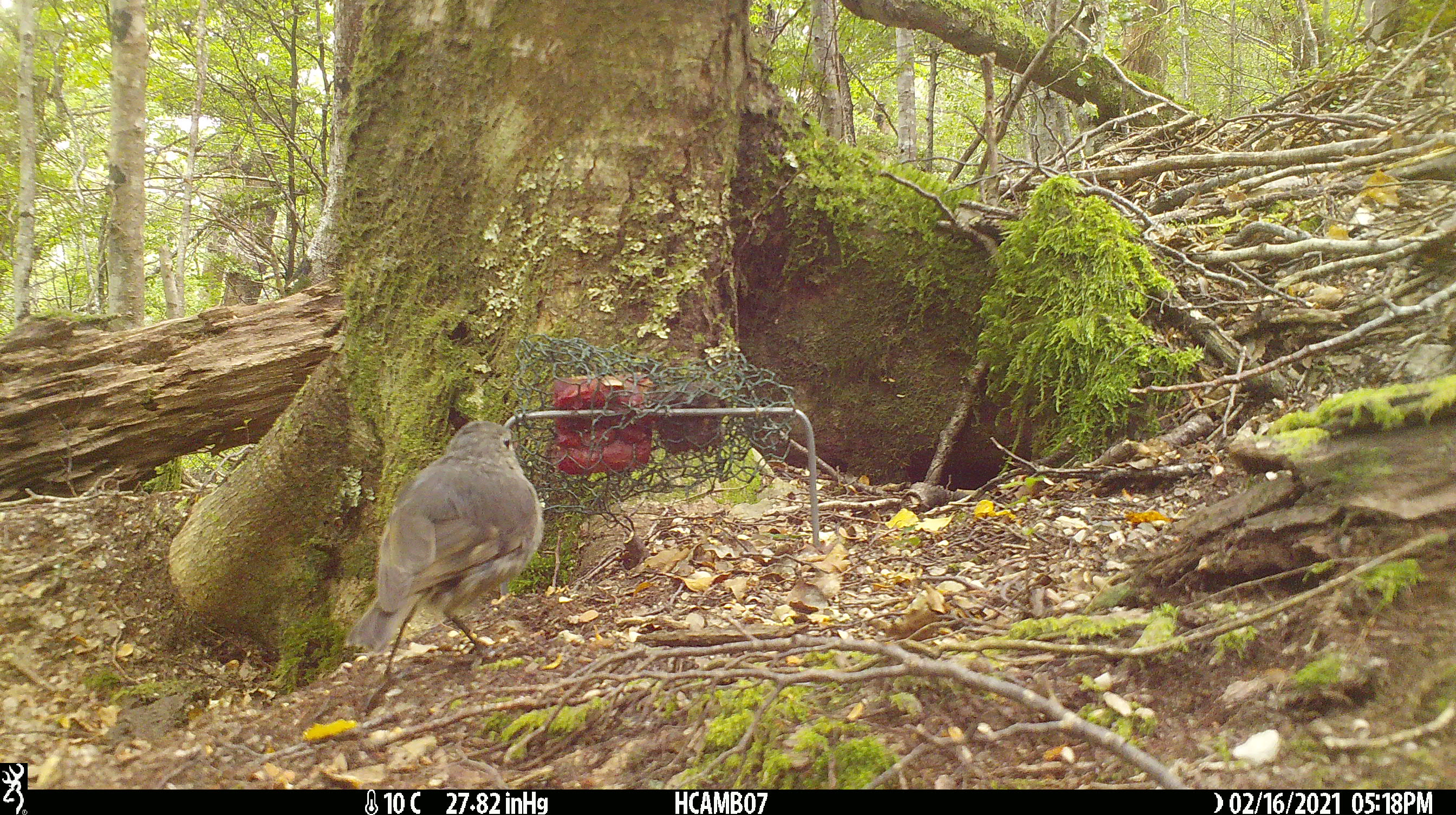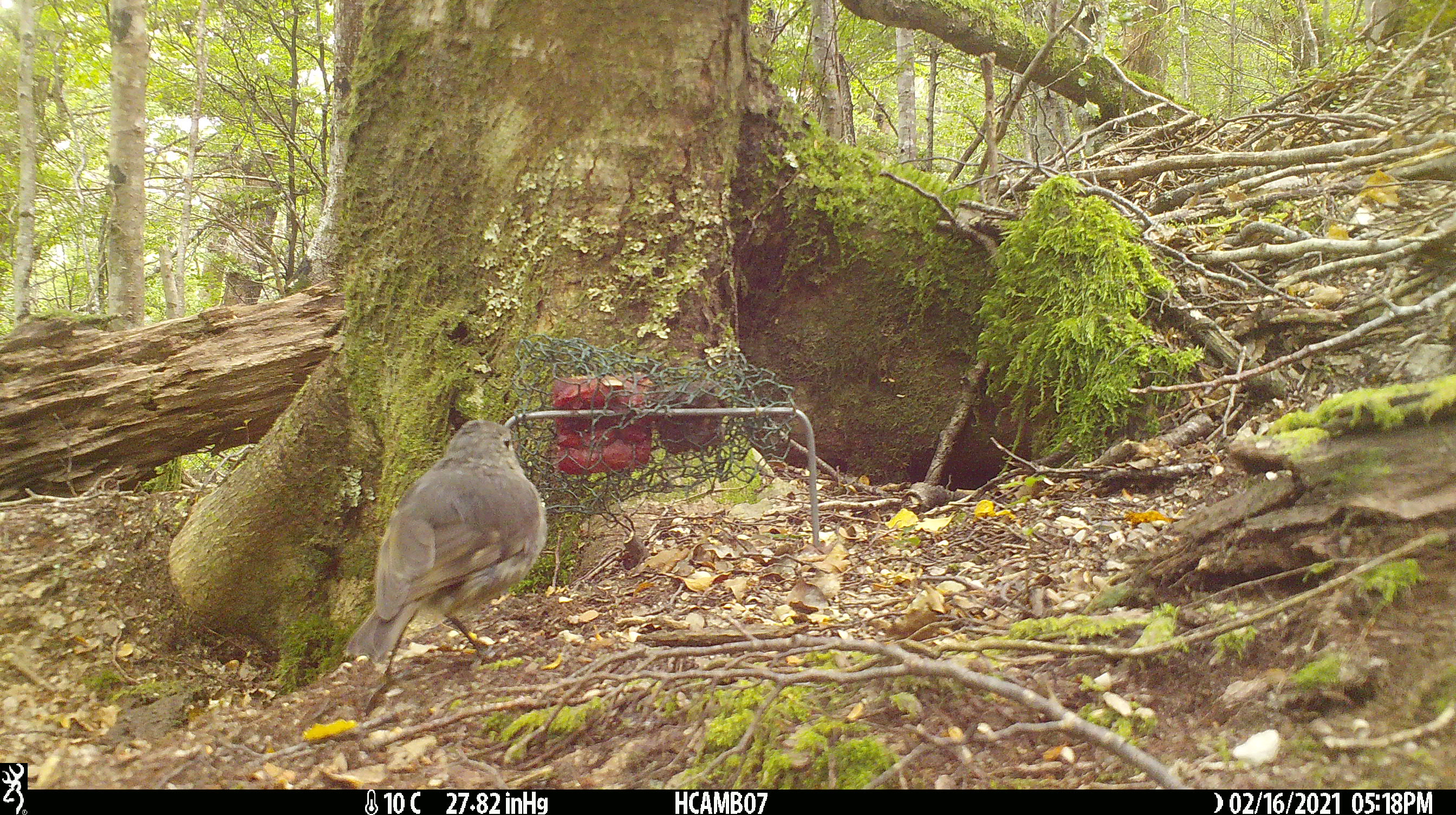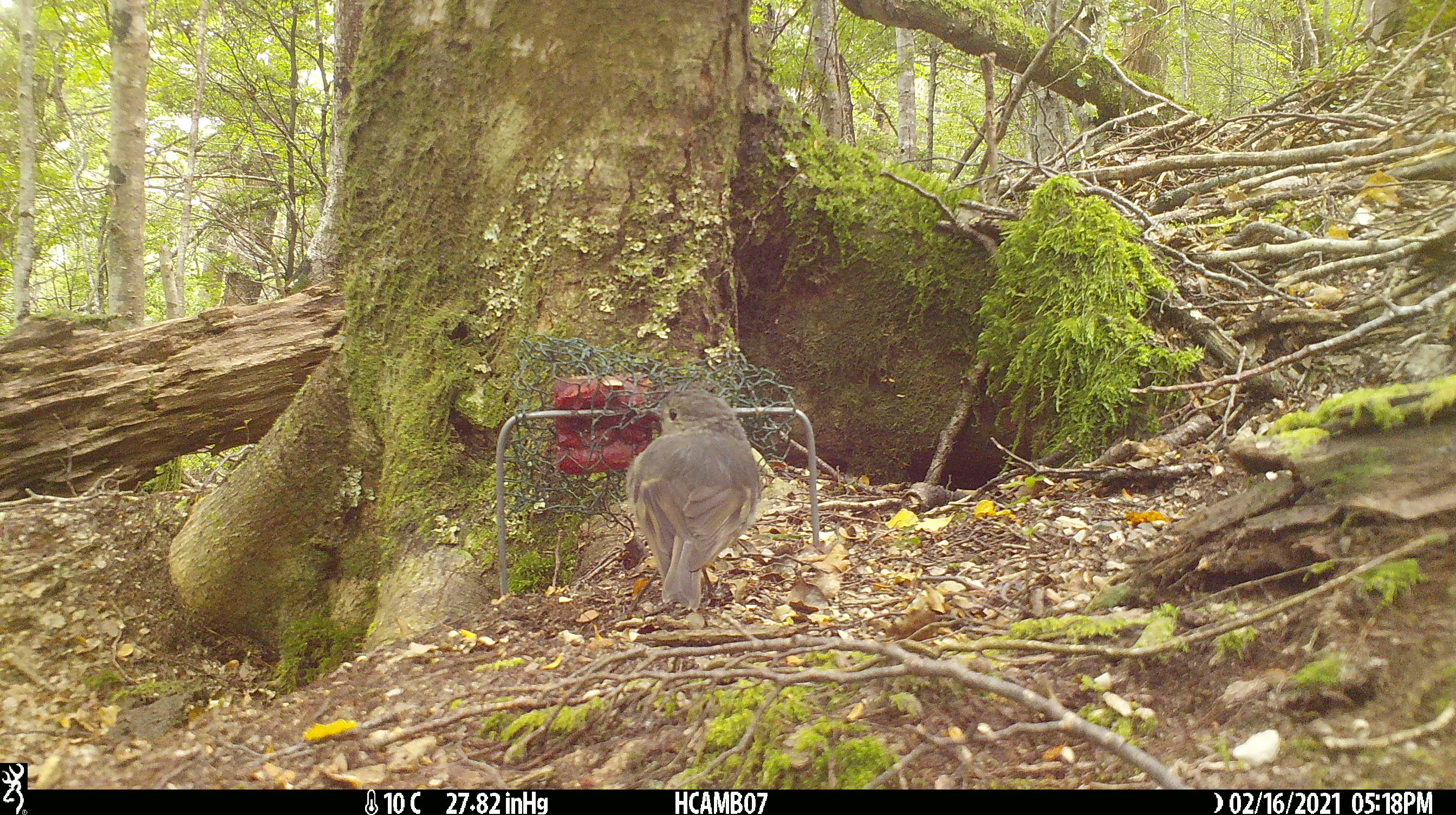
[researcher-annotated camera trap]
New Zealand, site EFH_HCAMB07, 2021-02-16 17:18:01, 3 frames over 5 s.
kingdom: Animalia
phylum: Chordata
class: Aves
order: Passeriformes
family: Petroicidae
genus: Petroica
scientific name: Petroica australis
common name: new zealand robin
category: robin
Robin (new zealand robin) (Petroica australis).